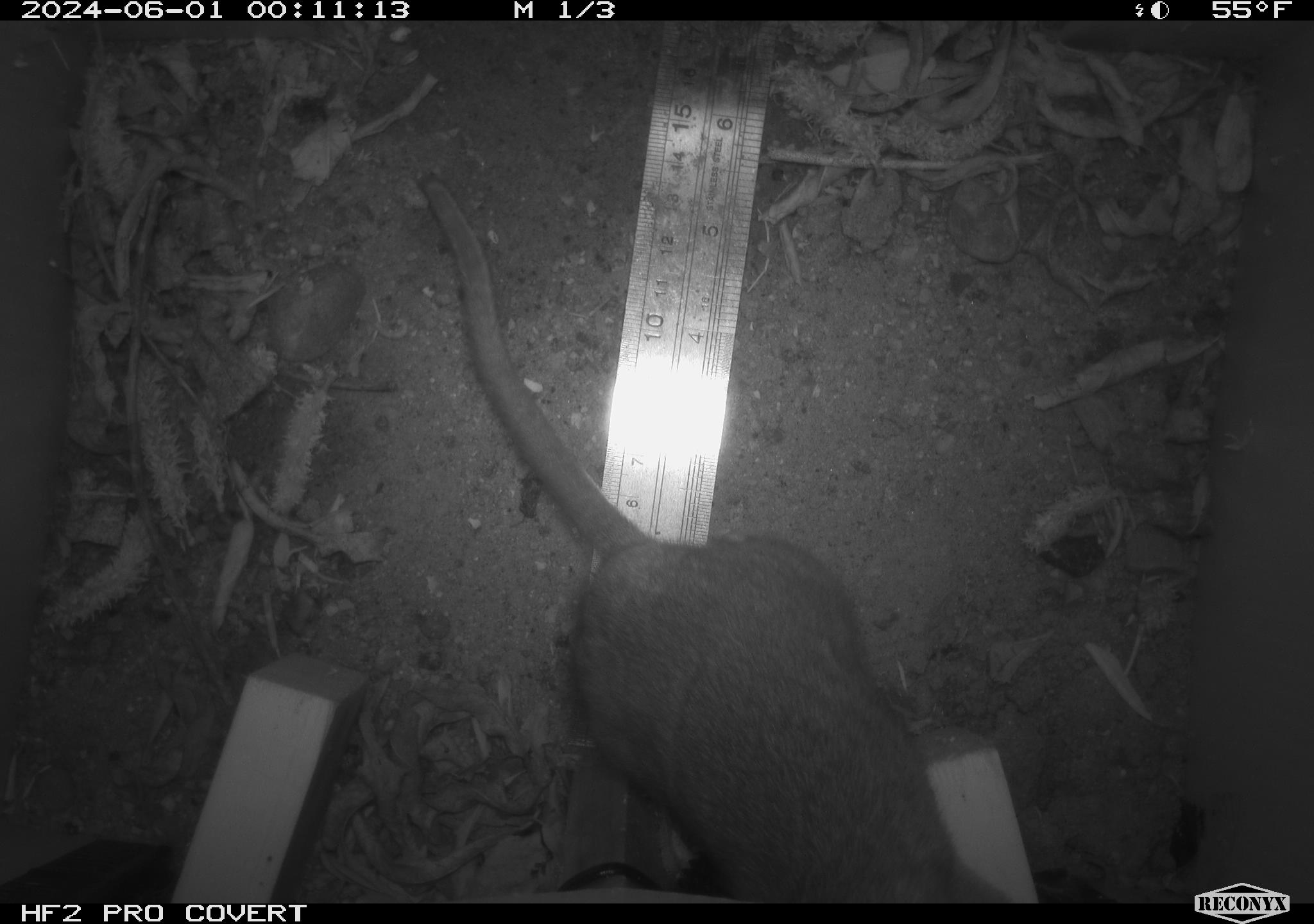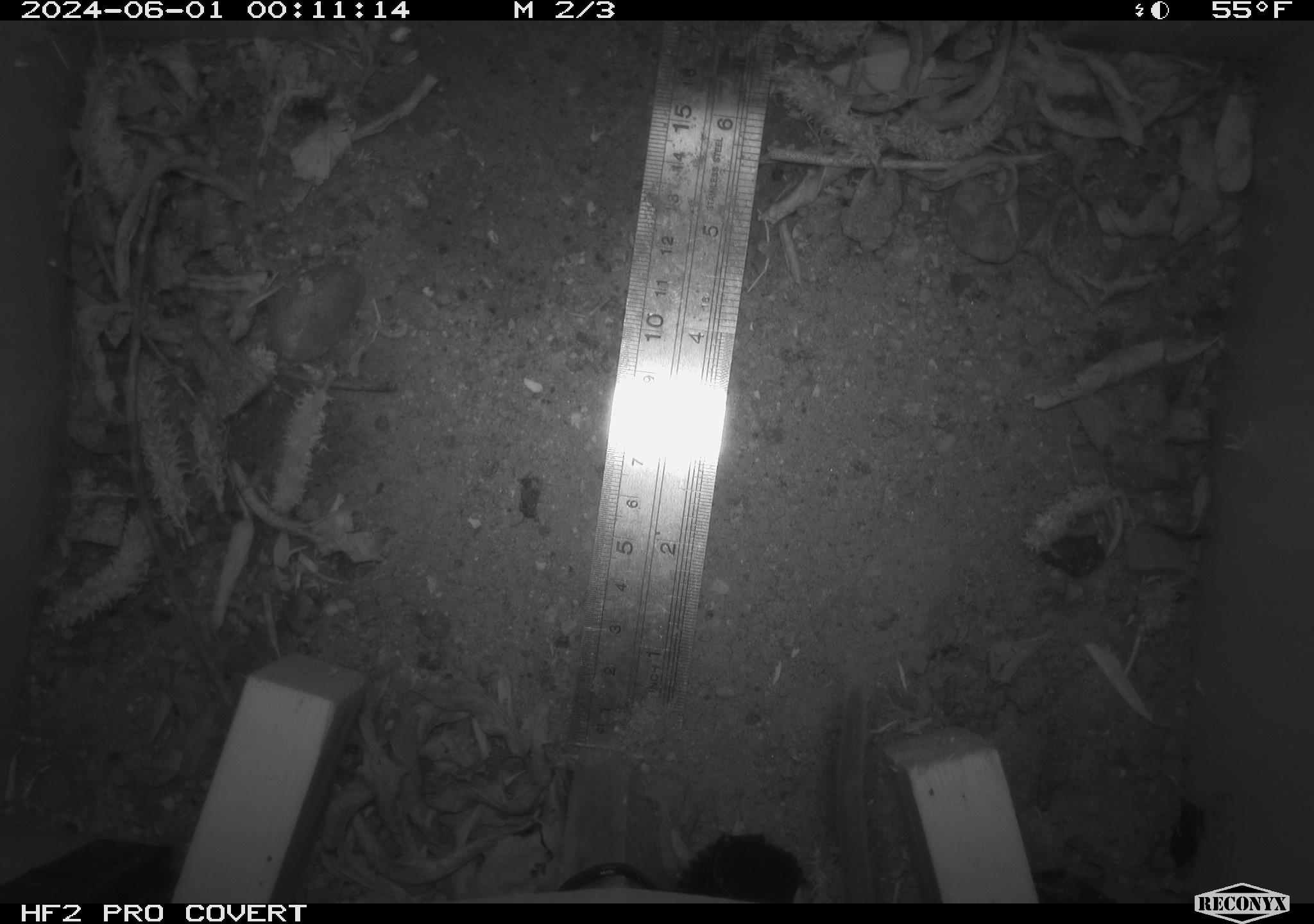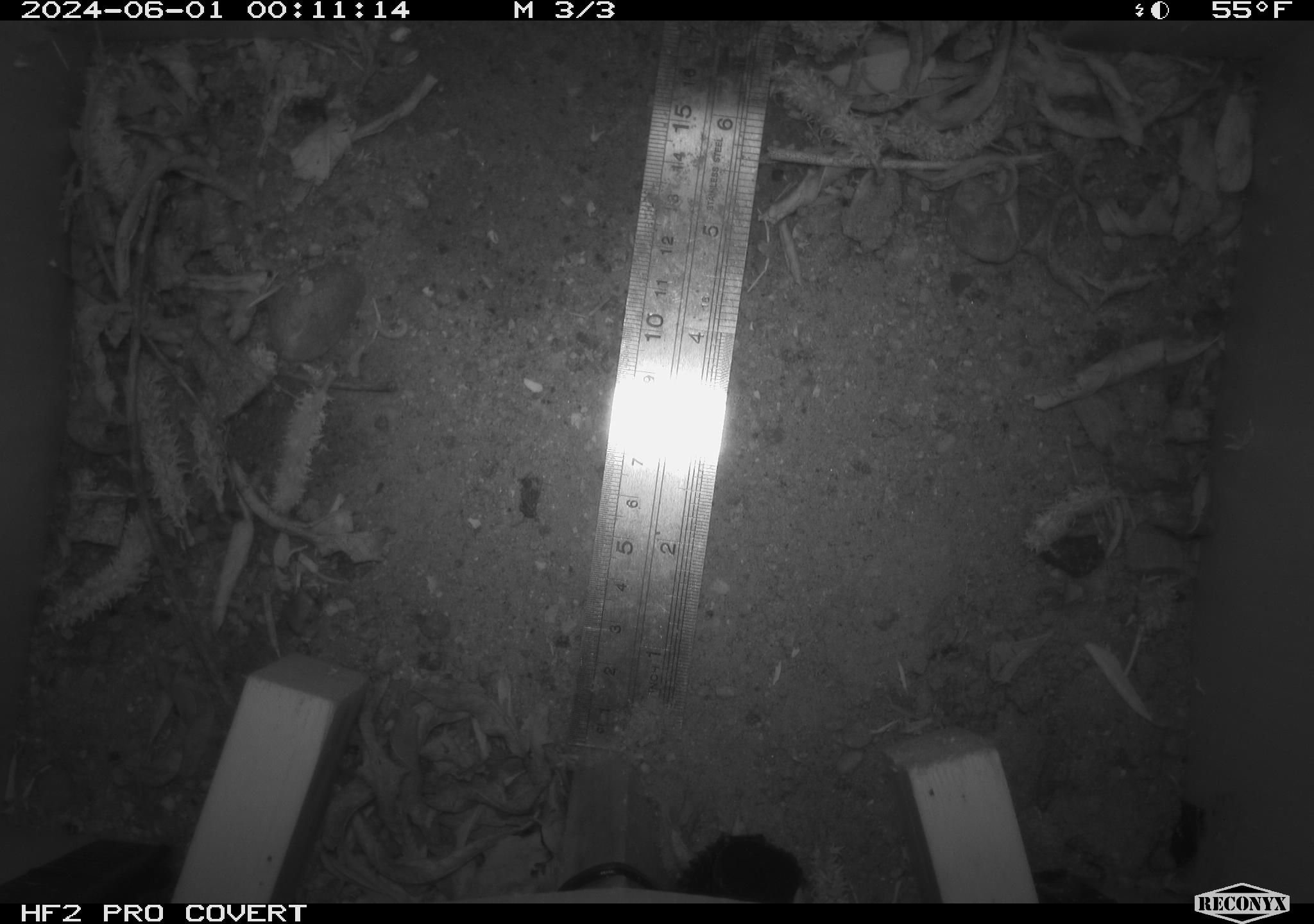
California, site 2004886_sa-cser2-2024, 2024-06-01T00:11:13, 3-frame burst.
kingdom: Animalia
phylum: Chordata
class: Mammalia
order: Rodentia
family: Muridae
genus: Rattus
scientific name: Rattus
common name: rat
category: rattus species